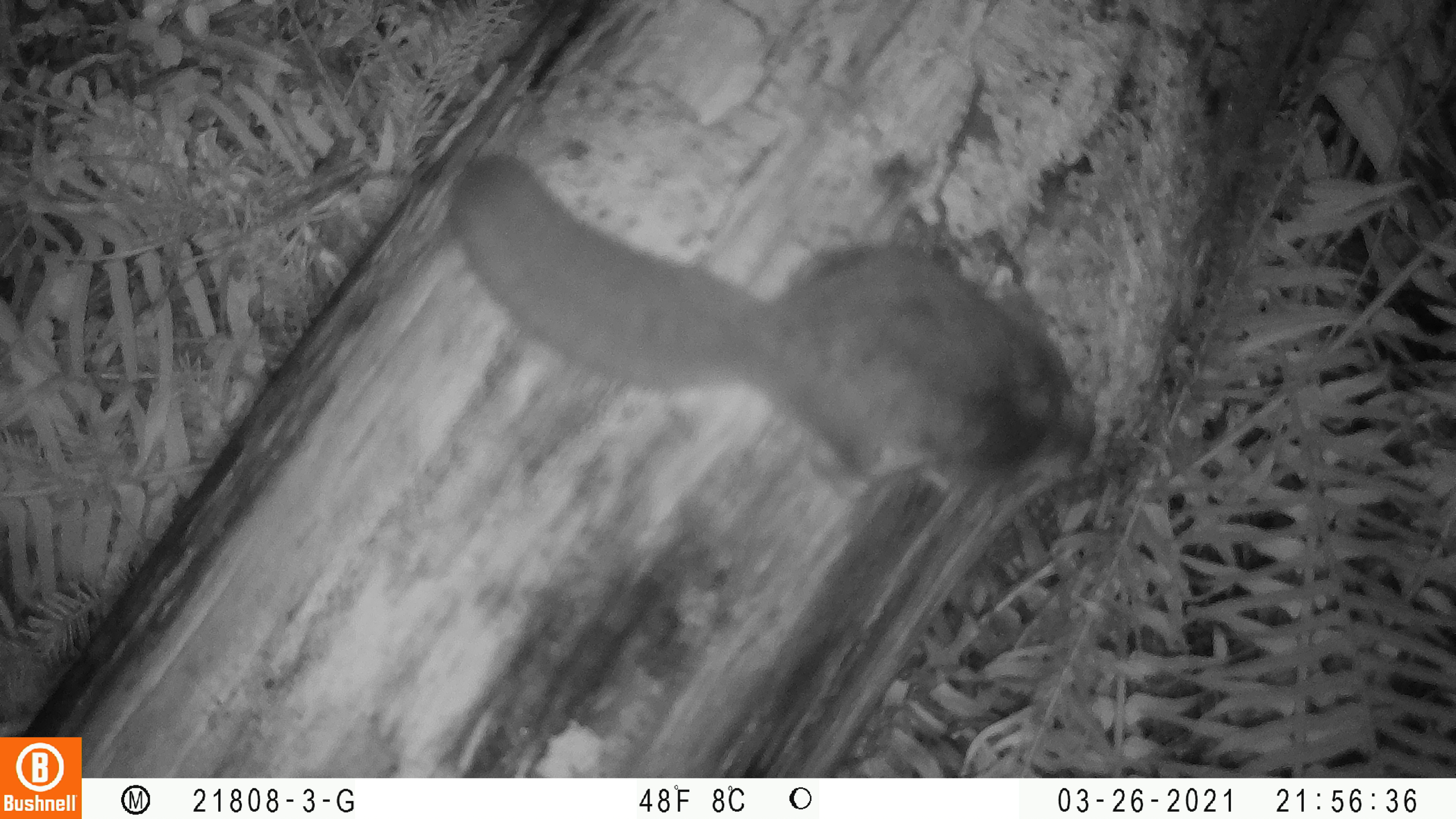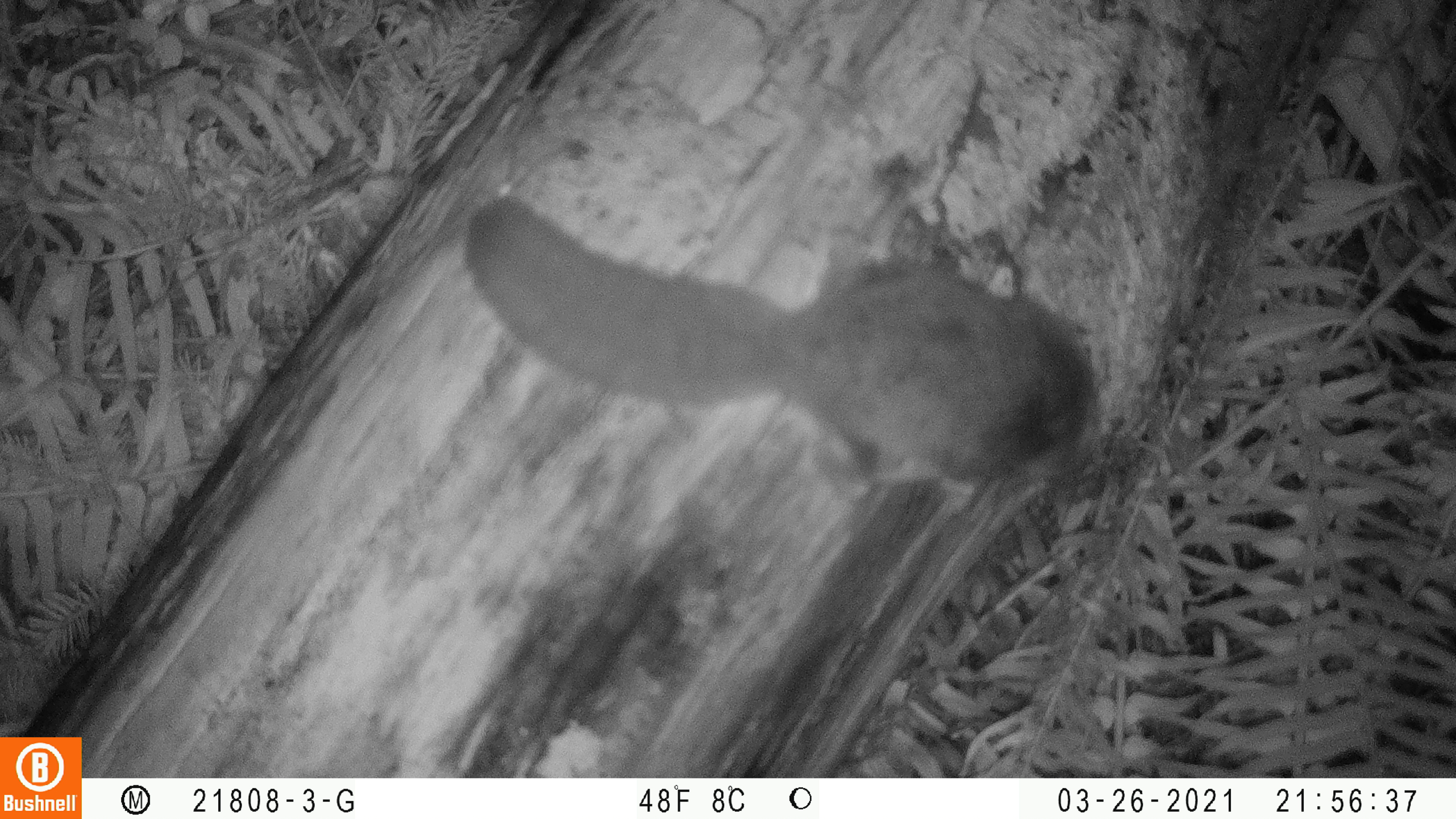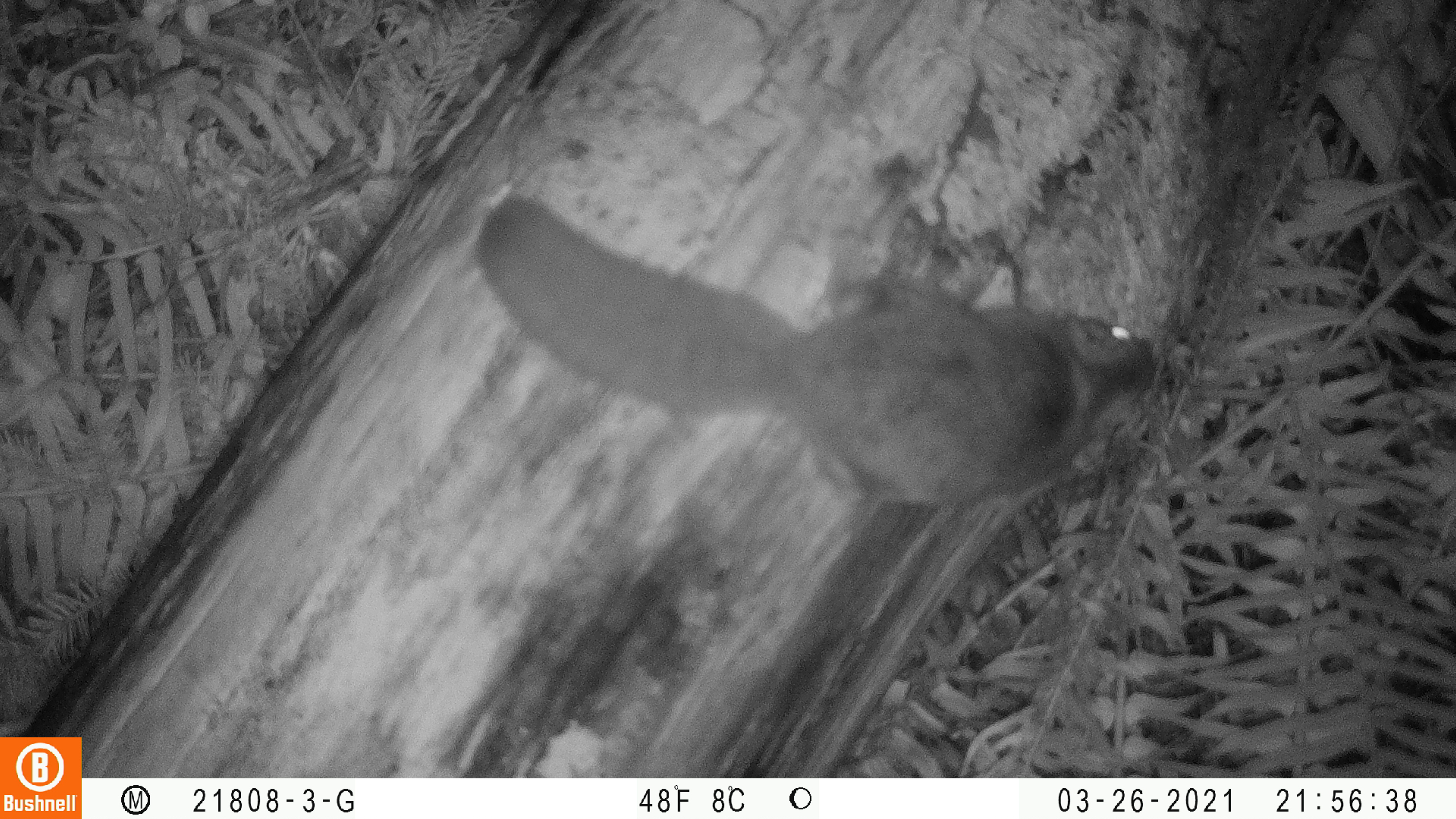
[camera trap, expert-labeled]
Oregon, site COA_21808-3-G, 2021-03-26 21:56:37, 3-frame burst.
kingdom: Animalia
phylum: Chordata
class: Mammalia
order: Rodentia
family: Sciuridae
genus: Glaucomys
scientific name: Glaucomys oregonensis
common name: humboldt's flying squirrel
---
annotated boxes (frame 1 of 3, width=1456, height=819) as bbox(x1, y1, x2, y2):
humboldt's flying squirrel: bbox(441, 155, 1101, 506)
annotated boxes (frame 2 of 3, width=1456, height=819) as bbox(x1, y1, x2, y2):
humboldt's flying squirrel: bbox(464, 180, 1105, 520)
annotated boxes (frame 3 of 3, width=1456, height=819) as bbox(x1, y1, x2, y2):
humboldt's flying squirrel: bbox(470, 190, 1162, 521)